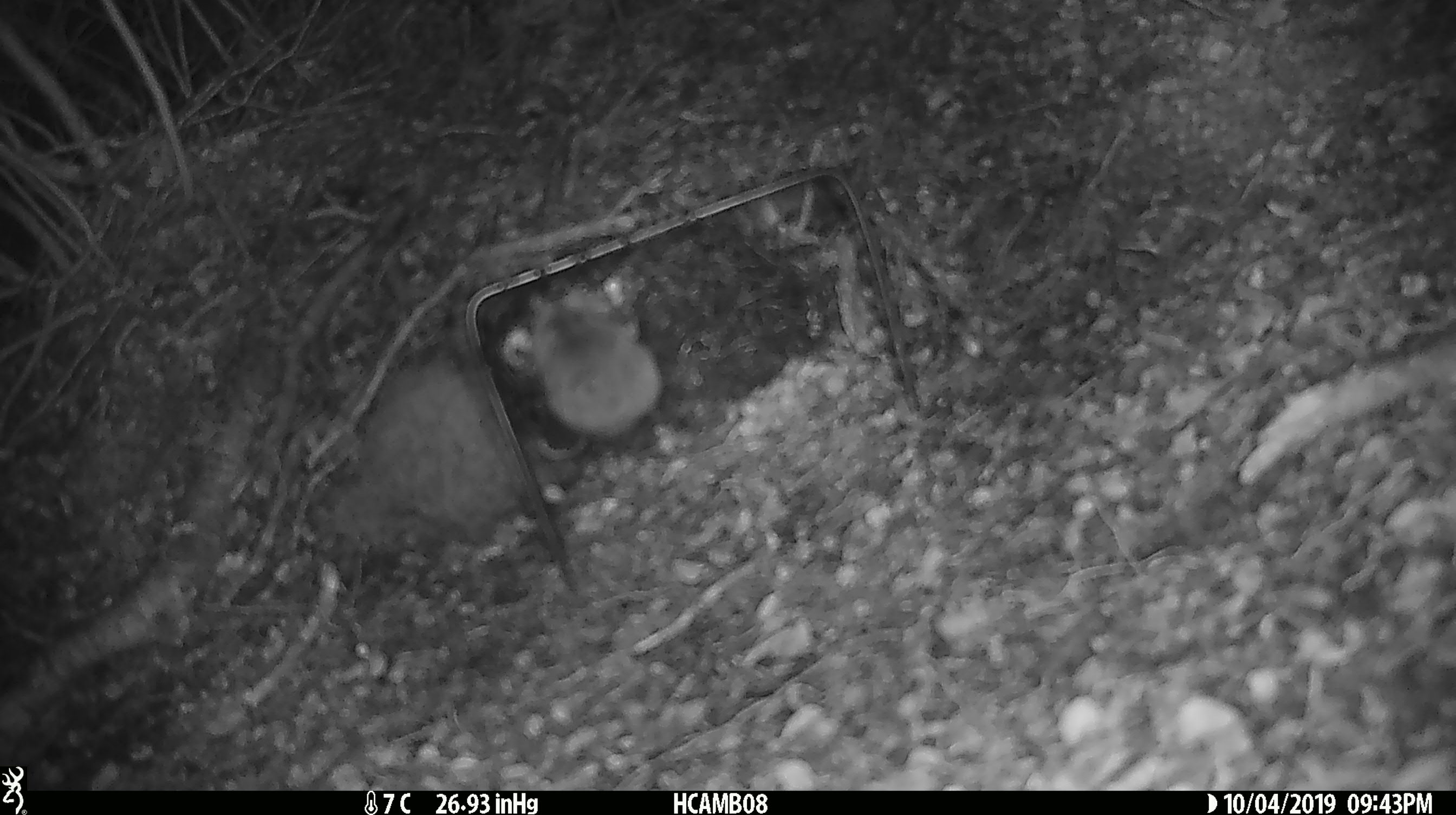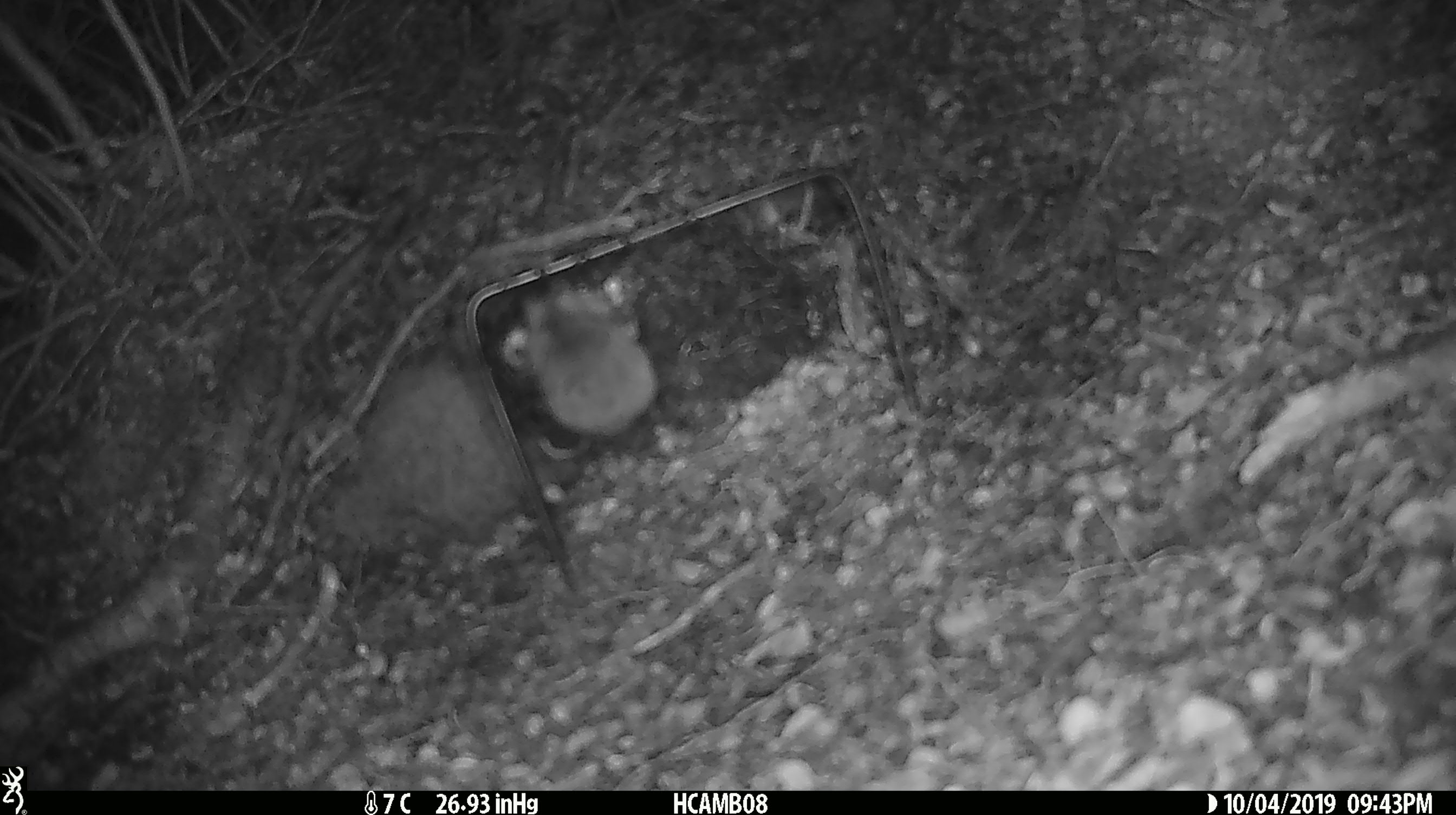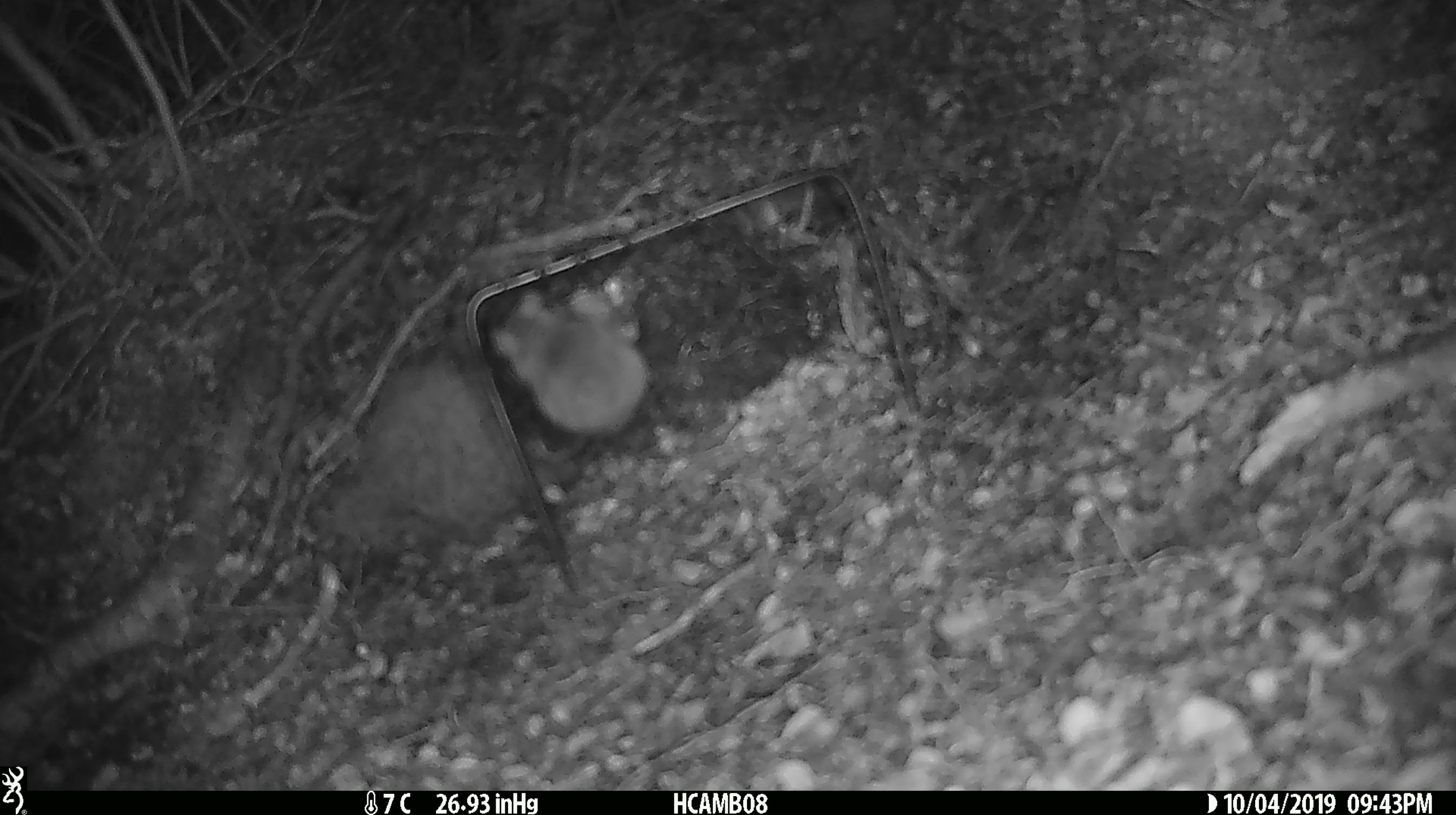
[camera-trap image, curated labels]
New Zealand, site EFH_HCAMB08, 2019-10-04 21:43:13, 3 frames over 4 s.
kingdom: Animalia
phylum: Chordata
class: Mammalia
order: Rodentia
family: Muridae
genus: Mus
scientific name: Mus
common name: mouse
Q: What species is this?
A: Mouse (Mus).